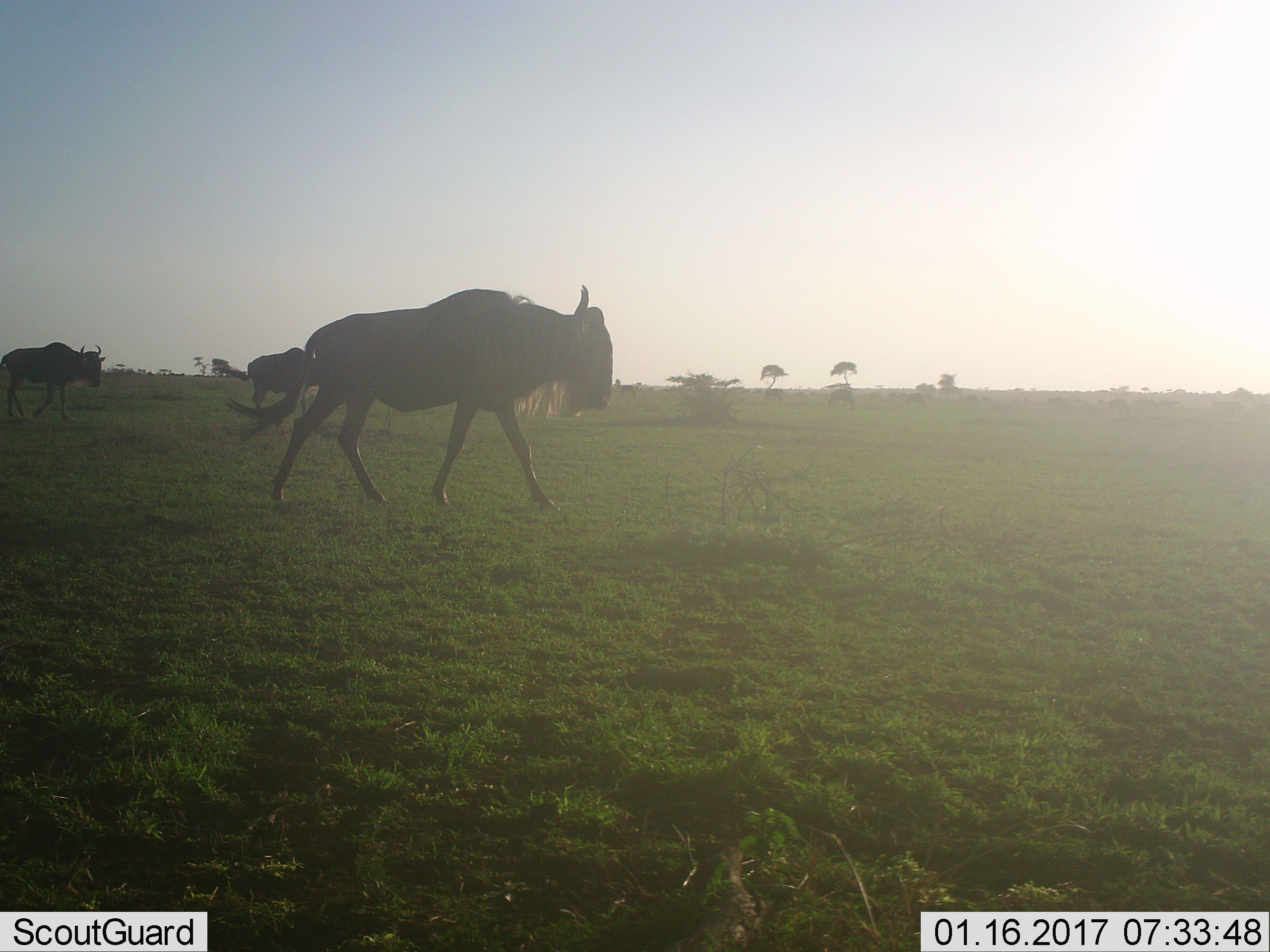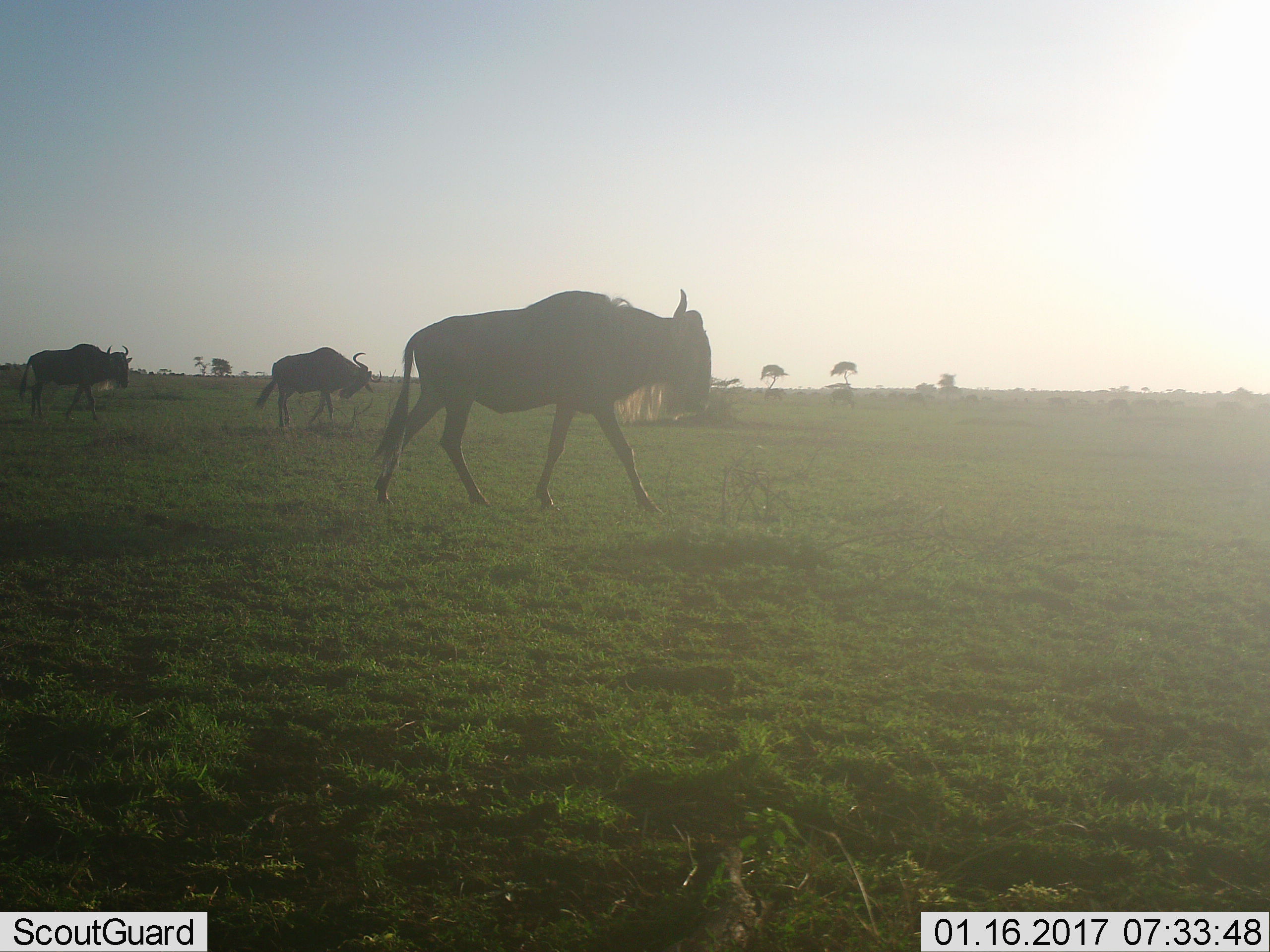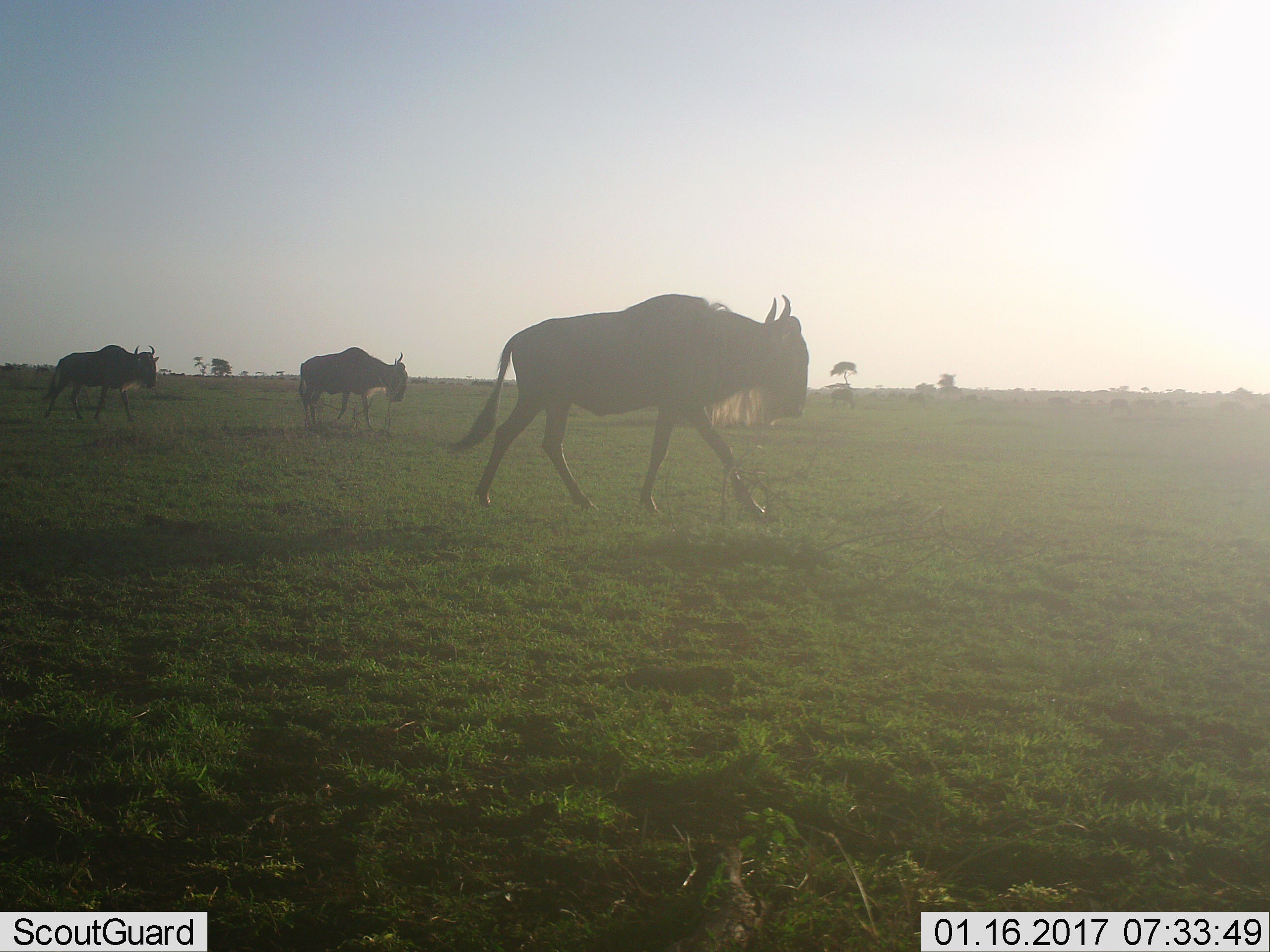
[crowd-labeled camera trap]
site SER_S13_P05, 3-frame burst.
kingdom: Animalia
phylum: Chordata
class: Mammalia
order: Artiodactyla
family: Bovidae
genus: Connochaetes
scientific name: Connochaetes taurinus taurinus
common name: blue wildebeest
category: wildebeestblue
Wildebeestblue (blue wildebeest) (Connochaetes taurinus taurinus), count 3. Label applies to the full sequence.